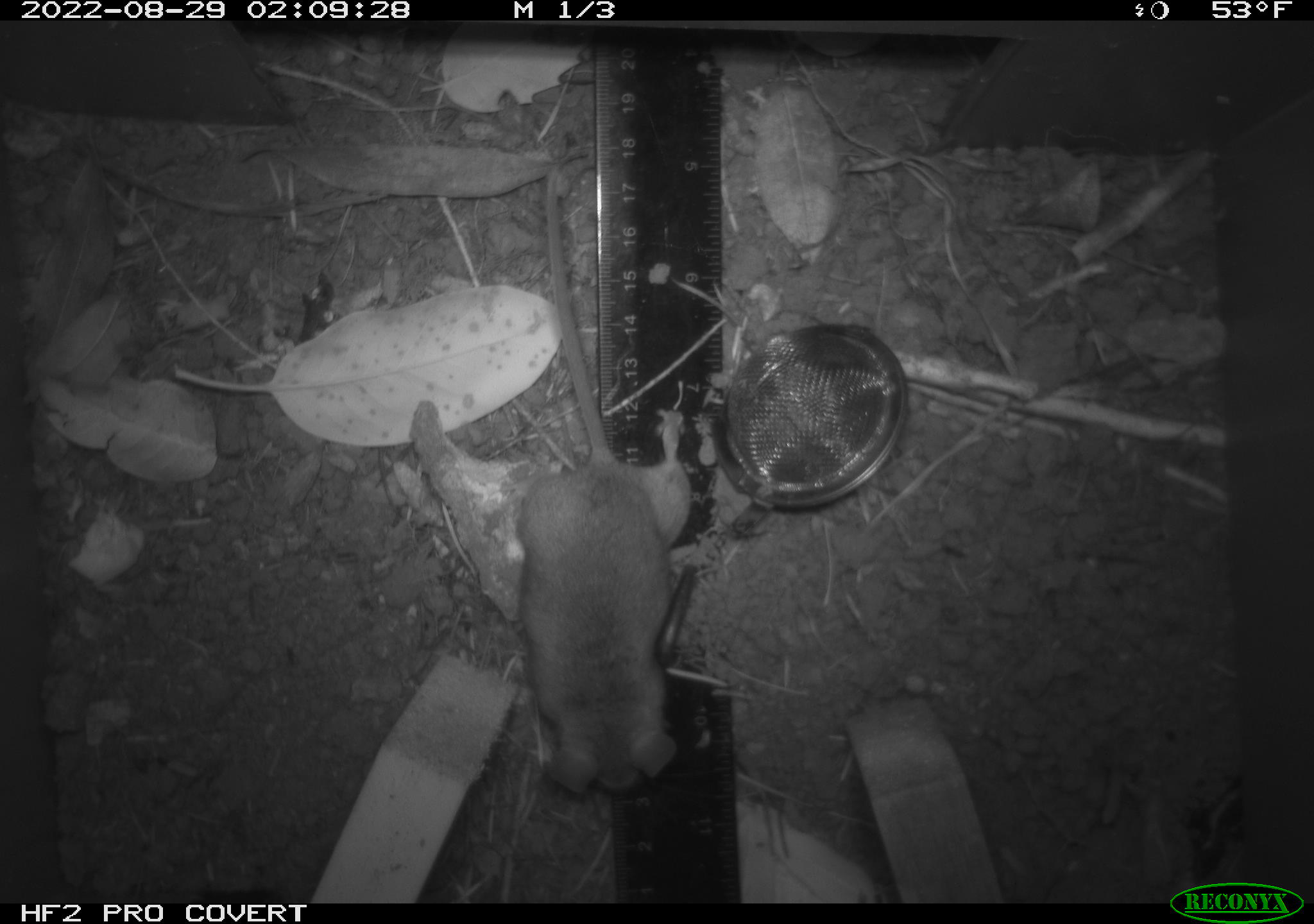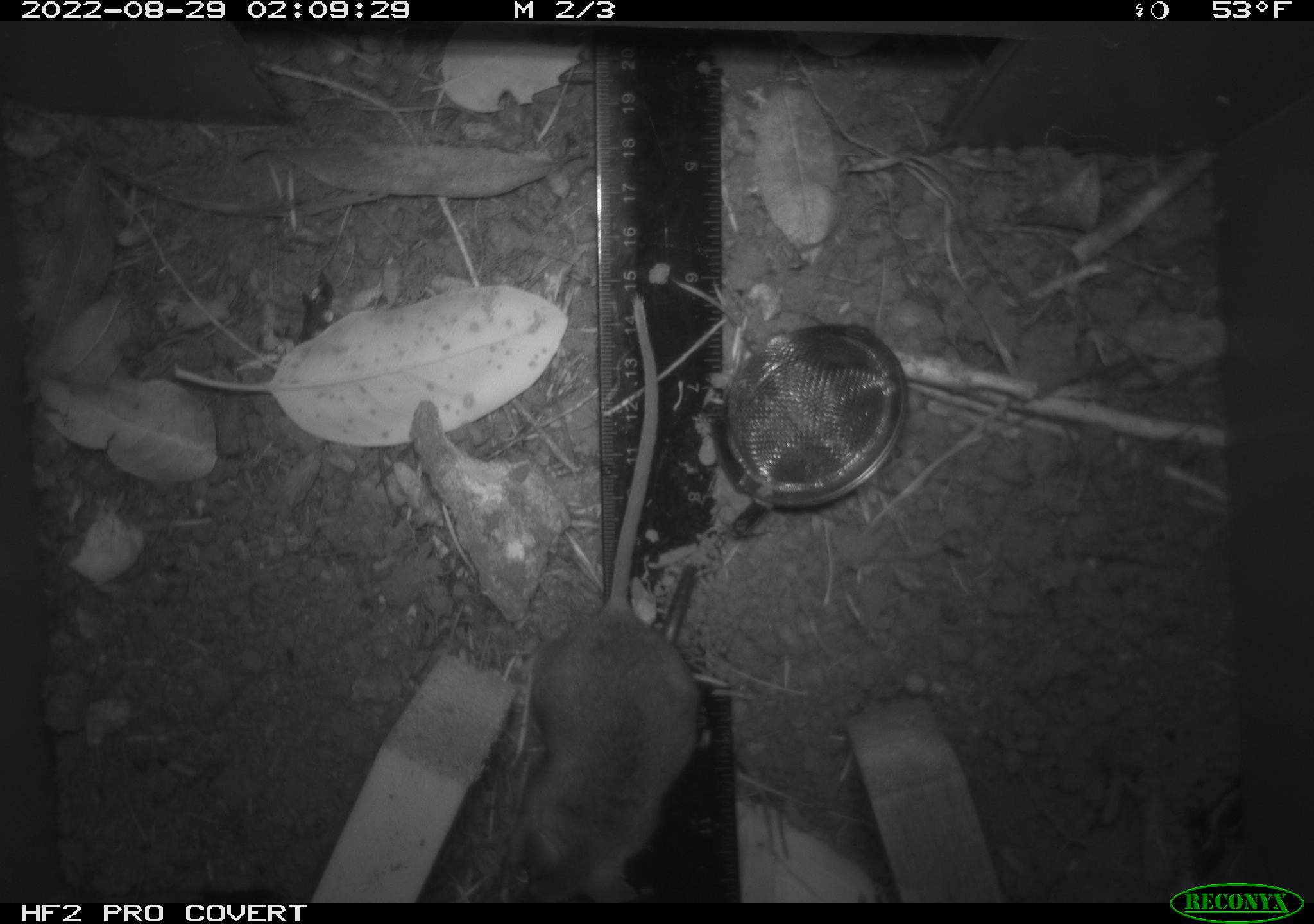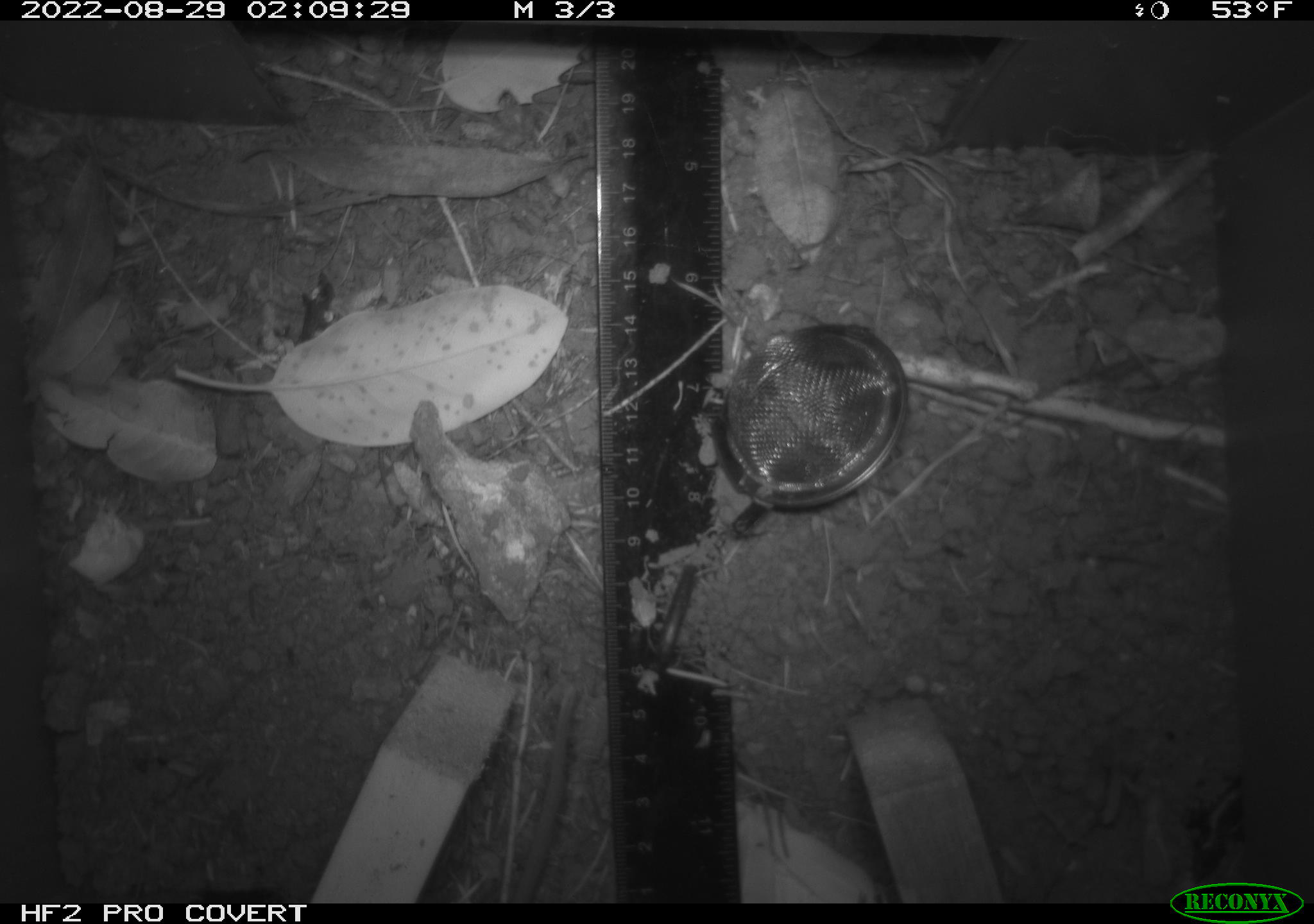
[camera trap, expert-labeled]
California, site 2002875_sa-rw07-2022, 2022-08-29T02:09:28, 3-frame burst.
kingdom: Animalia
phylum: Chordata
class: Mammalia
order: Rodentia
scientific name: Rodentia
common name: mouse species